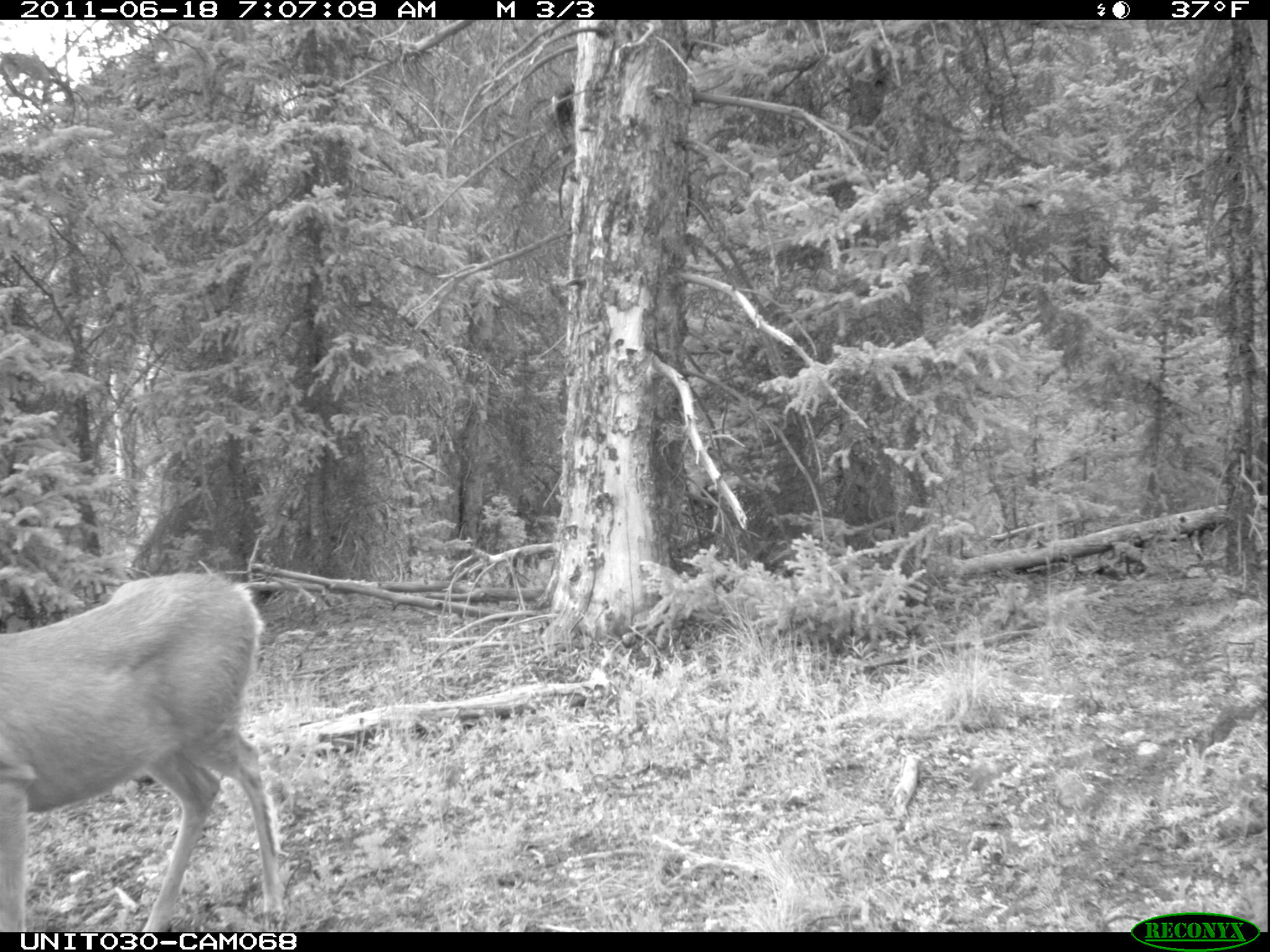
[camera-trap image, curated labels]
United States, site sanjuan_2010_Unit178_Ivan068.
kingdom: Animalia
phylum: Chordata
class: Mammalia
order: Artiodactyla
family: Cervidae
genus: Odocoileus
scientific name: Odocoileus hemionus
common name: mule deer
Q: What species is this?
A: Odocoileus hemionus (mule deer).